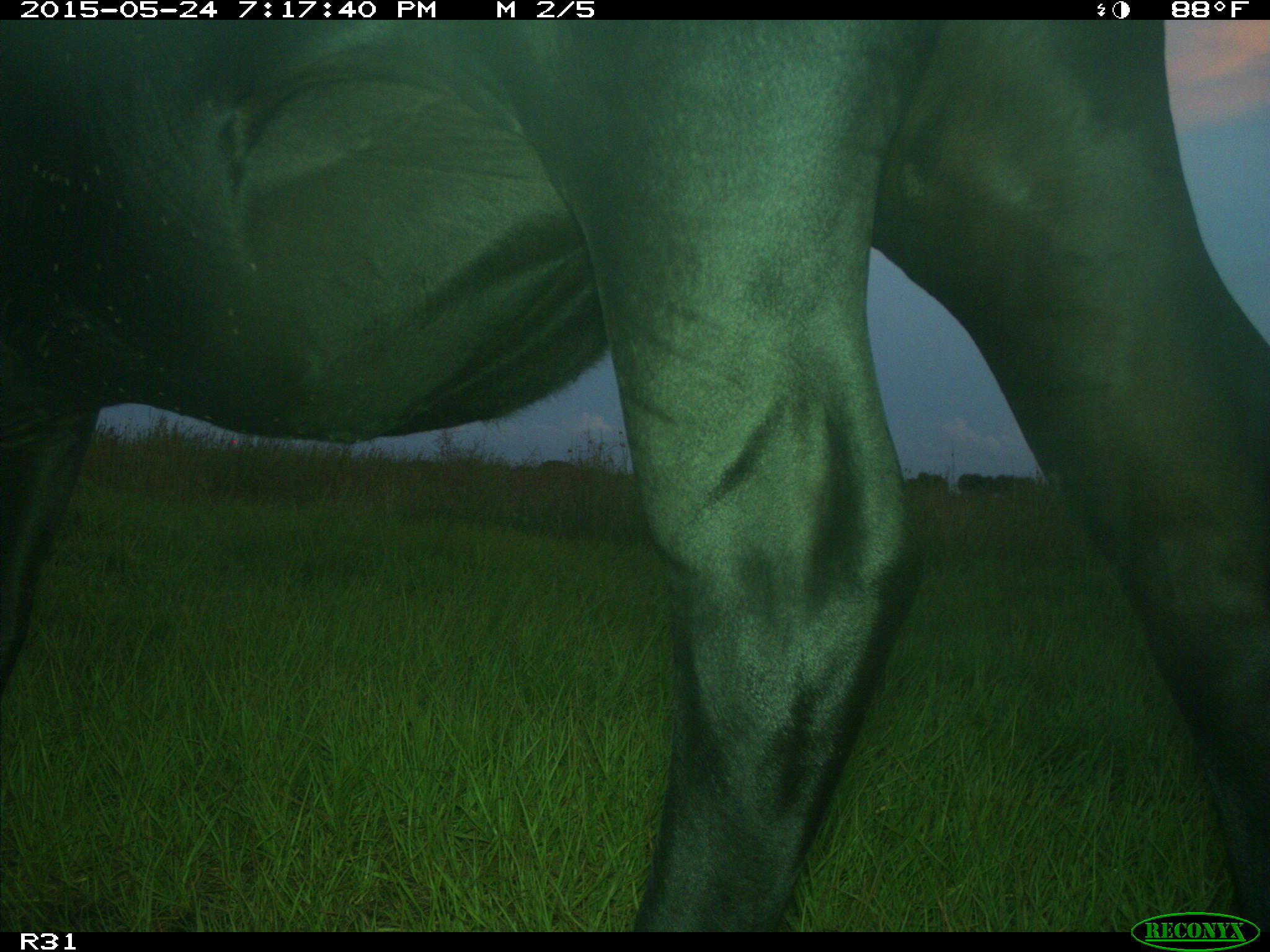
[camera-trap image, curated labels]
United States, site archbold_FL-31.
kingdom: Animalia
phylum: Chordata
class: Mammalia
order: Artiodactyla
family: Bovidae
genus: Bos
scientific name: Bos taurus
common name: domestic cow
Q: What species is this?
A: Bos taurus (domestic cow).